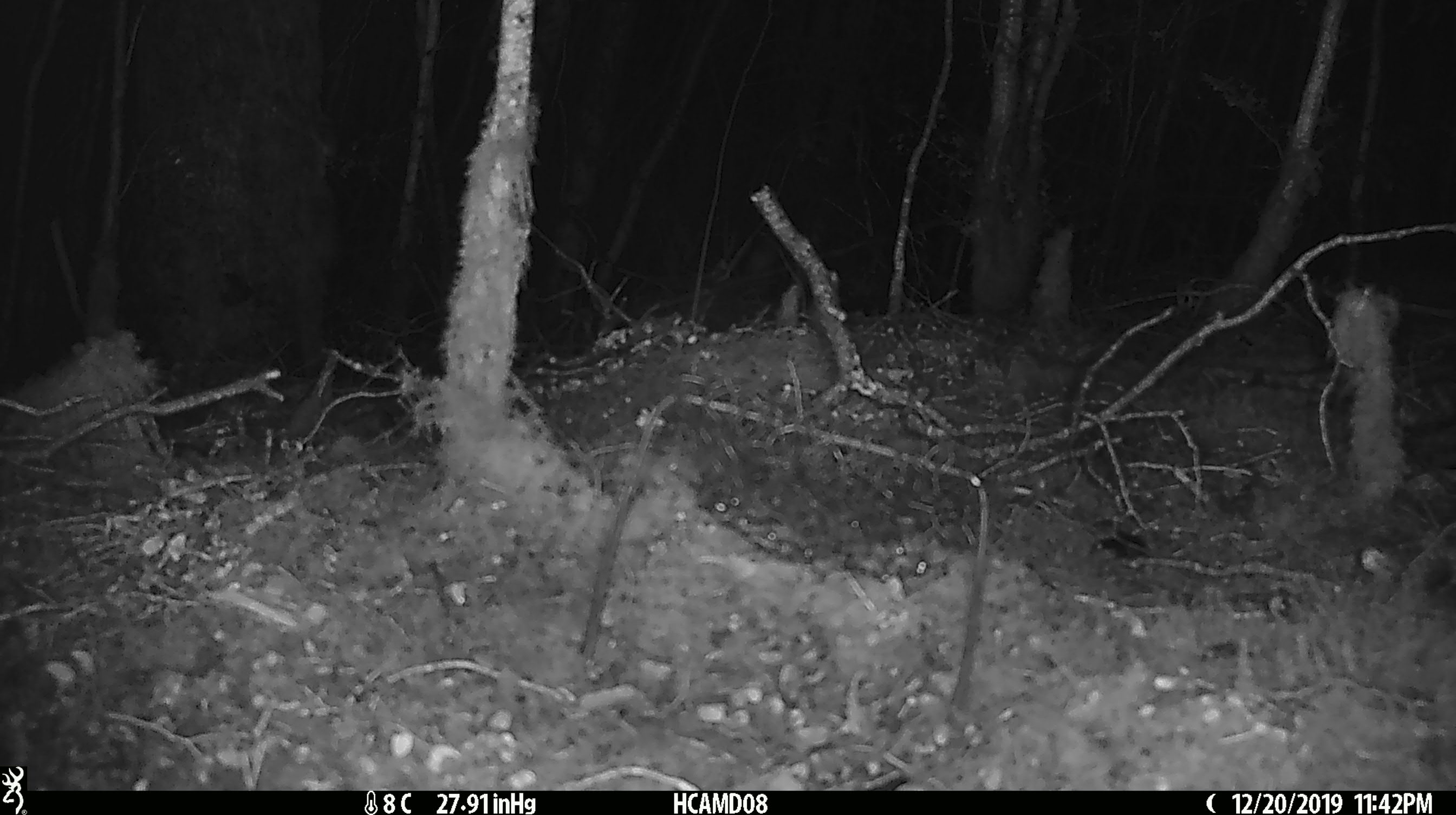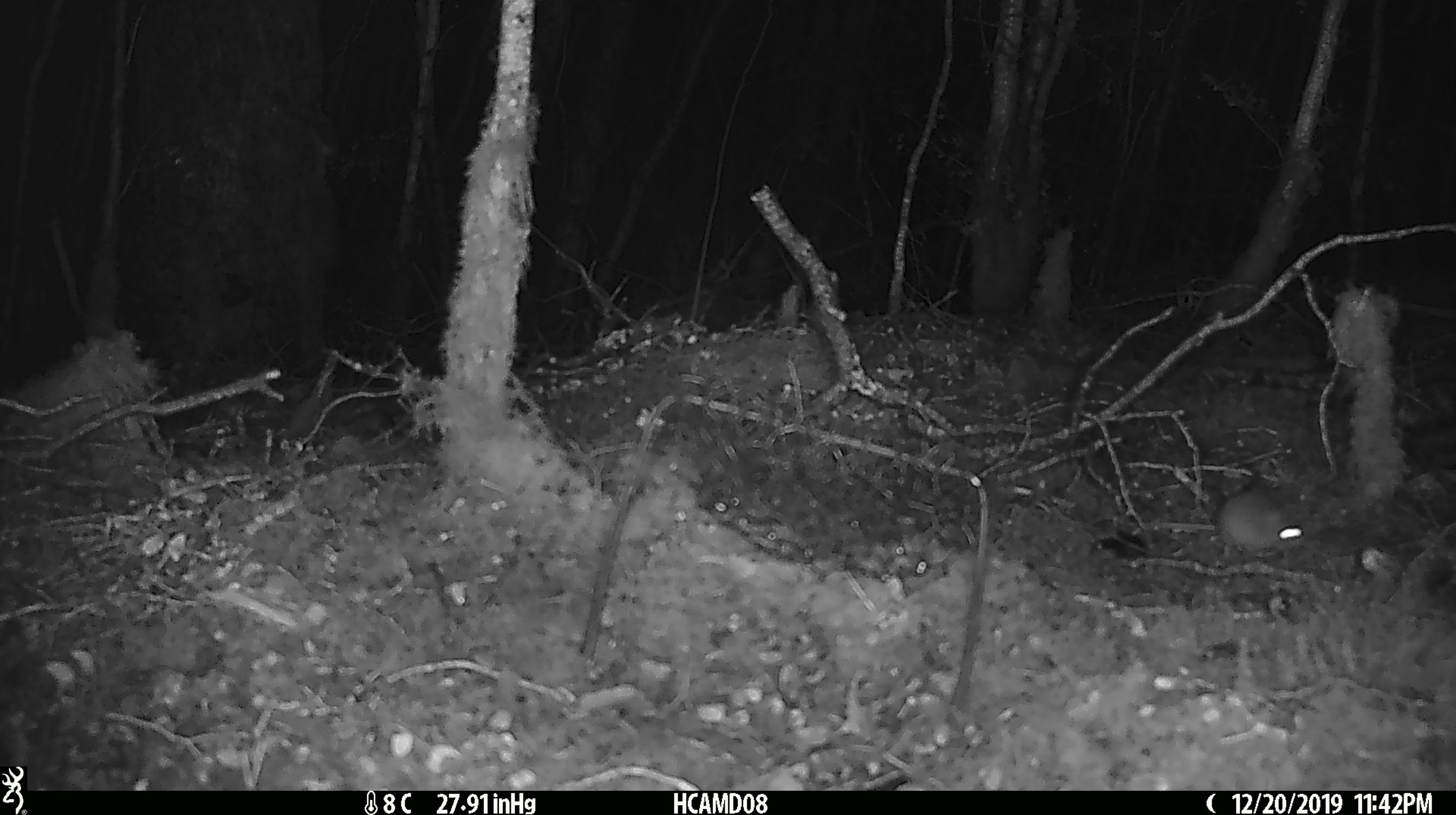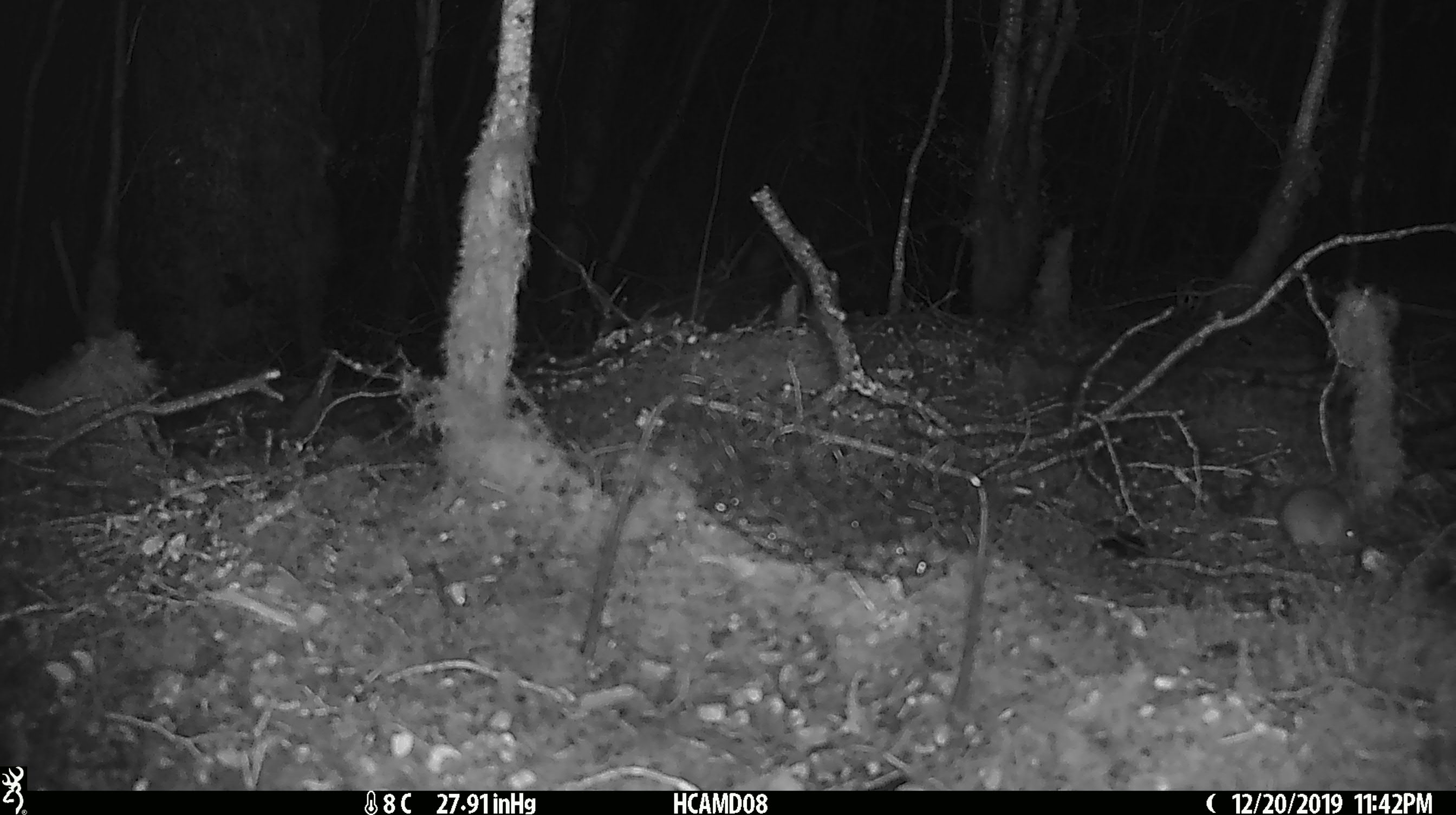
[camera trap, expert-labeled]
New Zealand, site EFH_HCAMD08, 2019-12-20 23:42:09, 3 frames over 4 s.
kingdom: Animalia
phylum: Chordata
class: Mammalia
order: Rodentia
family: Muridae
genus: Mus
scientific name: Mus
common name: mouse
Mouse (Mus).